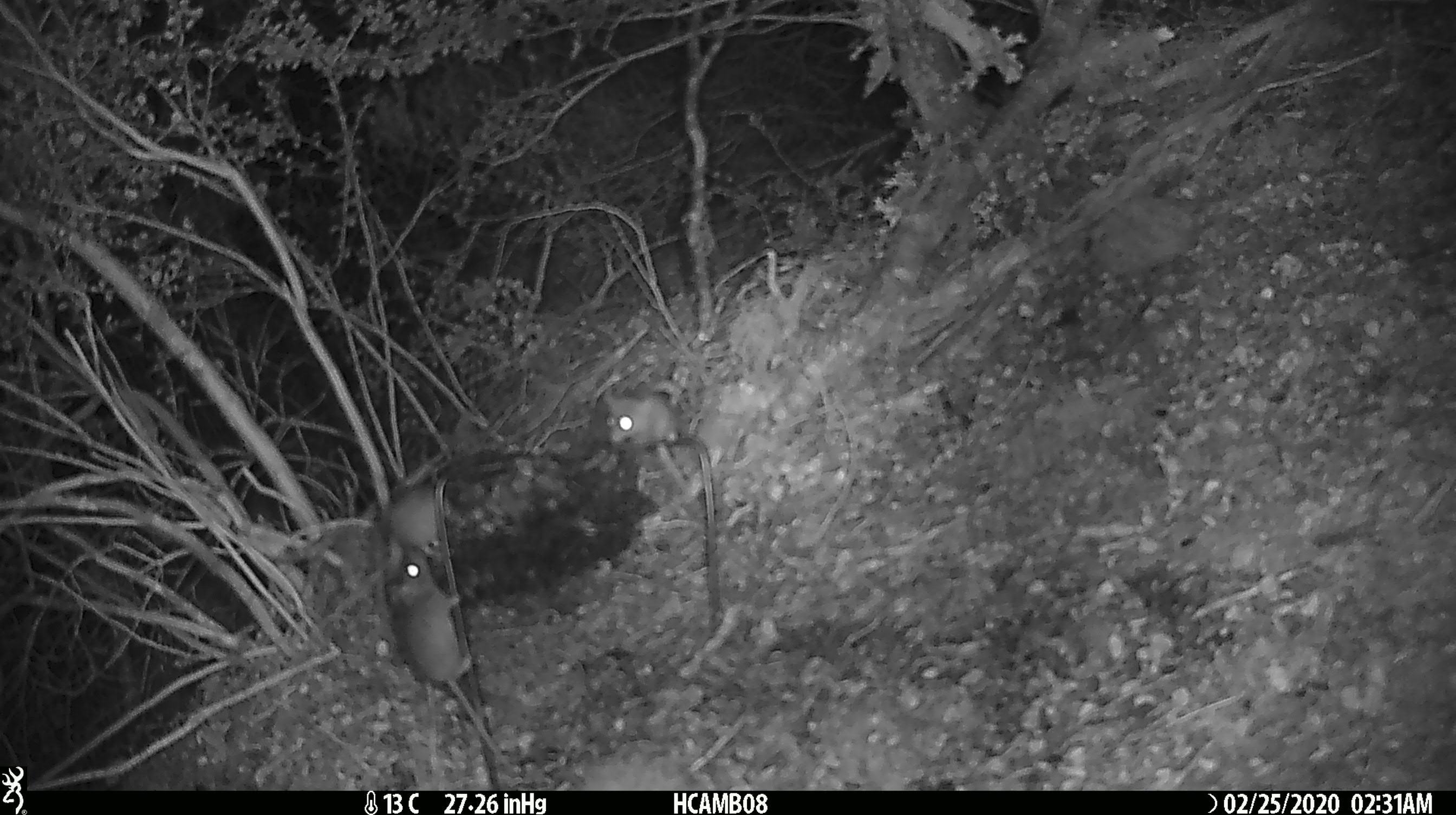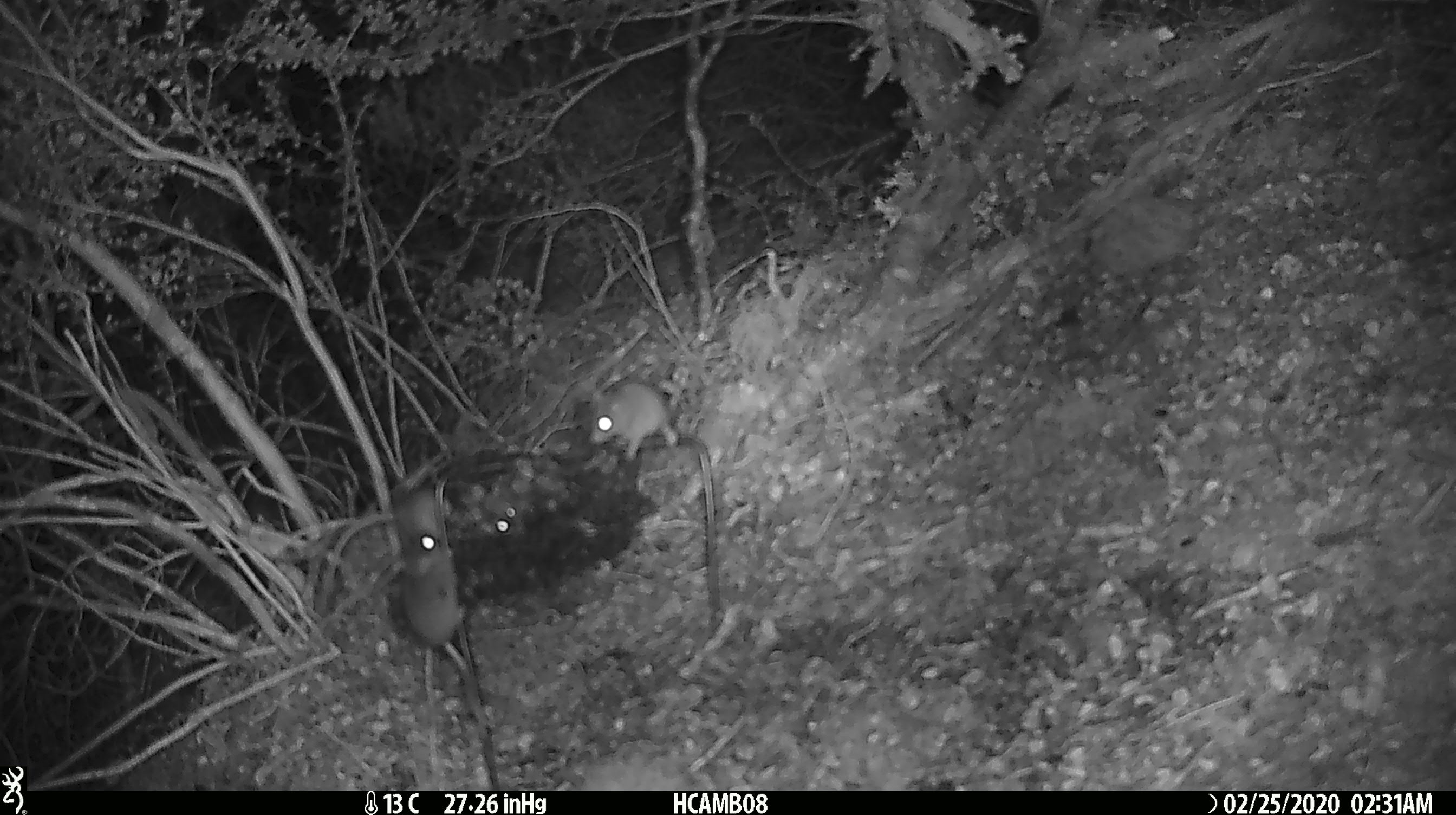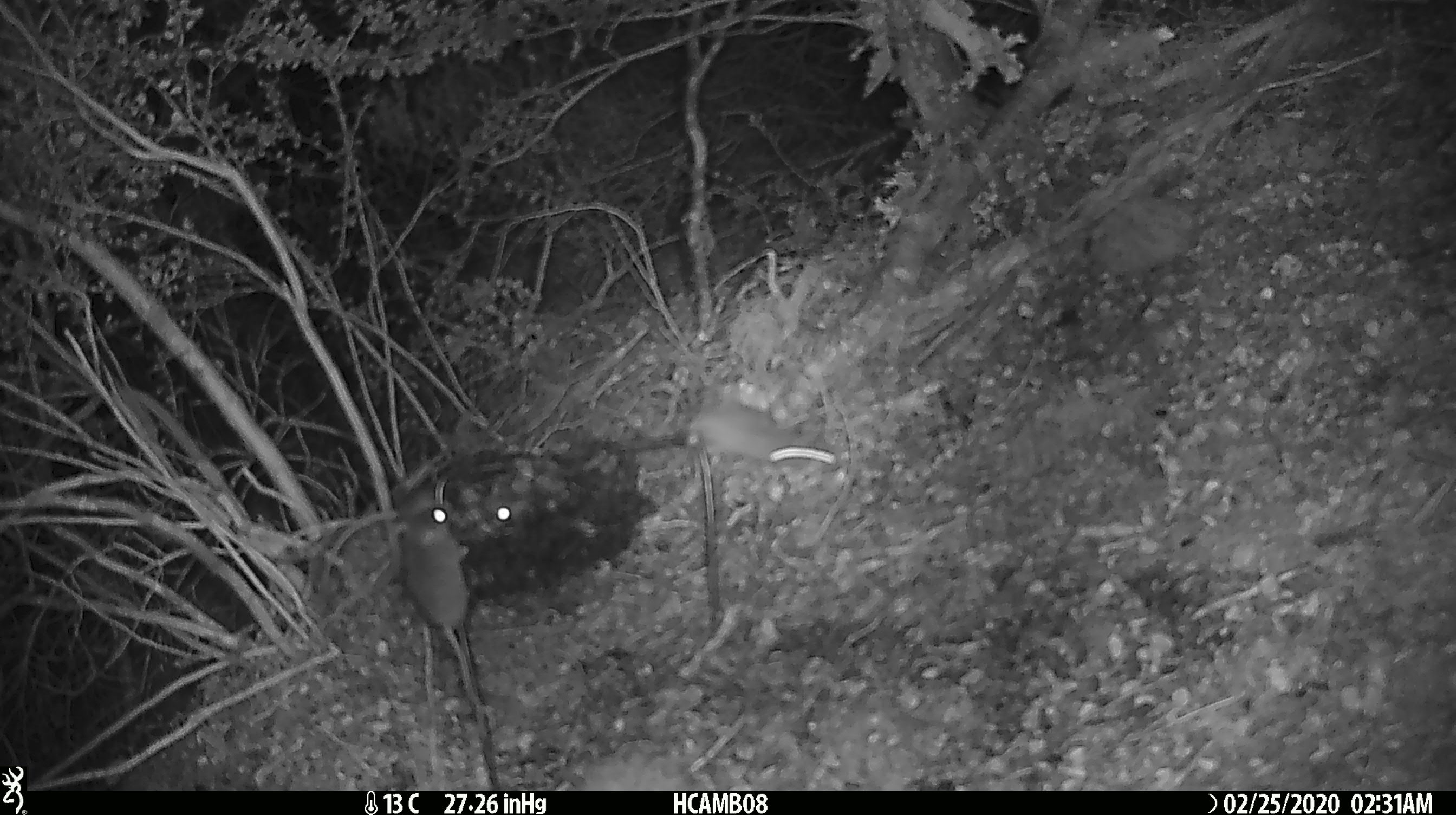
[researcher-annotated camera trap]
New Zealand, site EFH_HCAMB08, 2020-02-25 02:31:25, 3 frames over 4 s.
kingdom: Animalia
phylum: Chordata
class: Mammalia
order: Rodentia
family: Muridae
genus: Mus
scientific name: Mus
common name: mouse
Mouse (Mus).